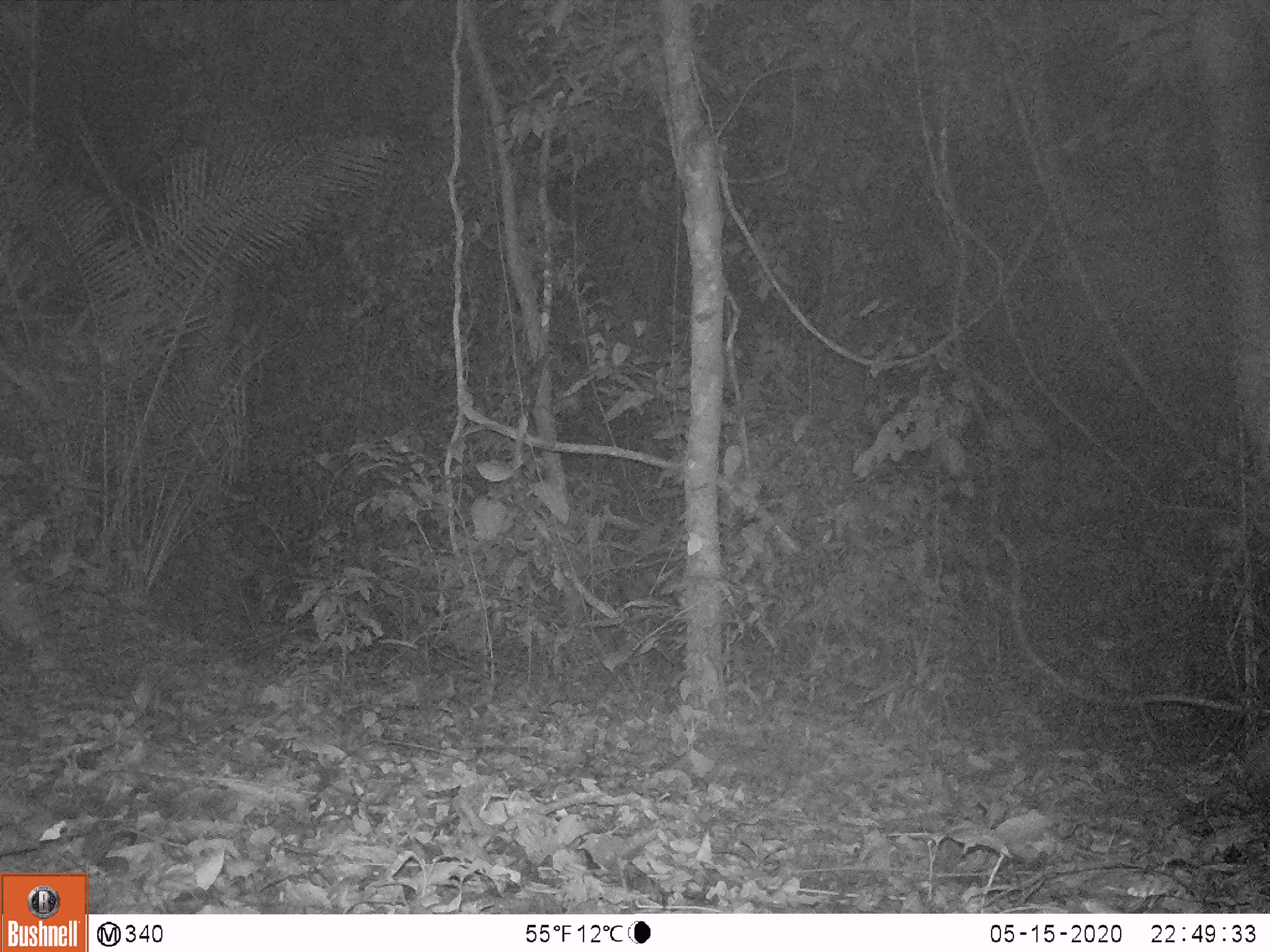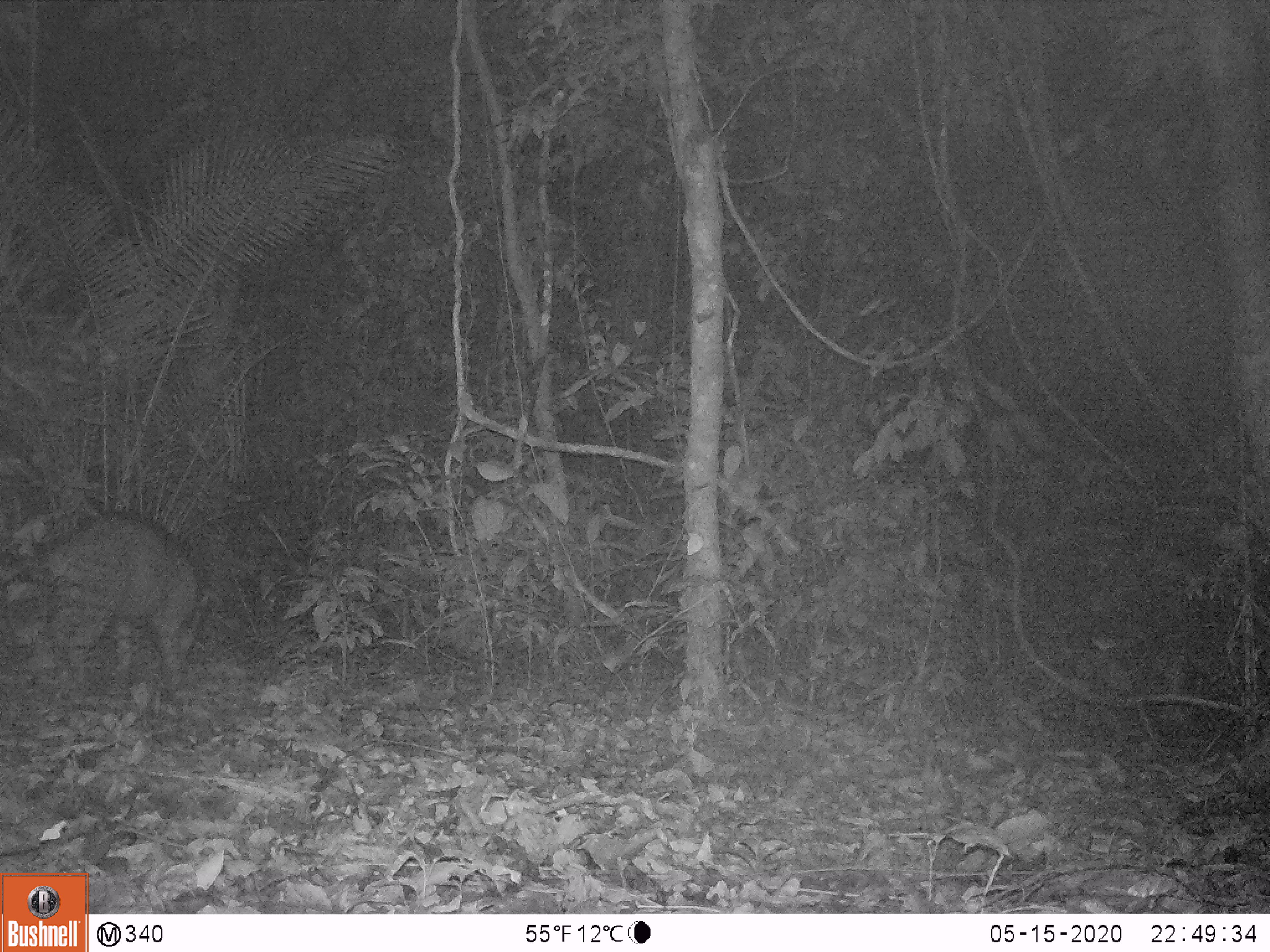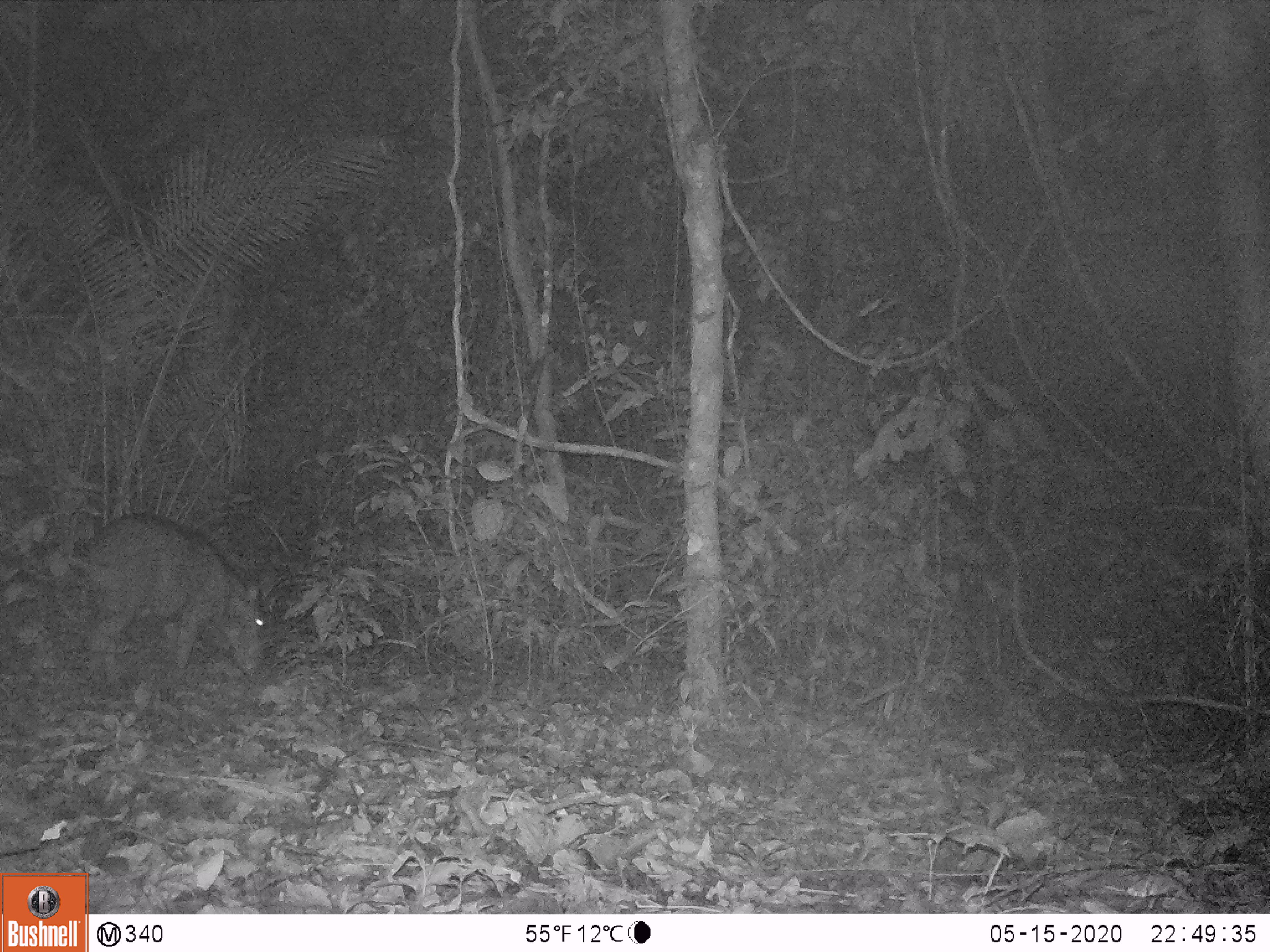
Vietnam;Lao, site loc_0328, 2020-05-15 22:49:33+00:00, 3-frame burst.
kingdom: Animalia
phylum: Chordata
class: Mammalia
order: Artiodactyla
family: Suidae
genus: Sus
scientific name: Sus scrofa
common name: eurasian wild pig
Eurasian wild pig (Sus scrofa). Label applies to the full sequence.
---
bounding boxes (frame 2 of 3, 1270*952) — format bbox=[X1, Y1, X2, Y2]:
eurasian wild pig: bbox=[32, 508, 204, 690]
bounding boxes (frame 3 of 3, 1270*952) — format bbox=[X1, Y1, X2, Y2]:
eurasian wild pig: bbox=[69, 510, 267, 681]